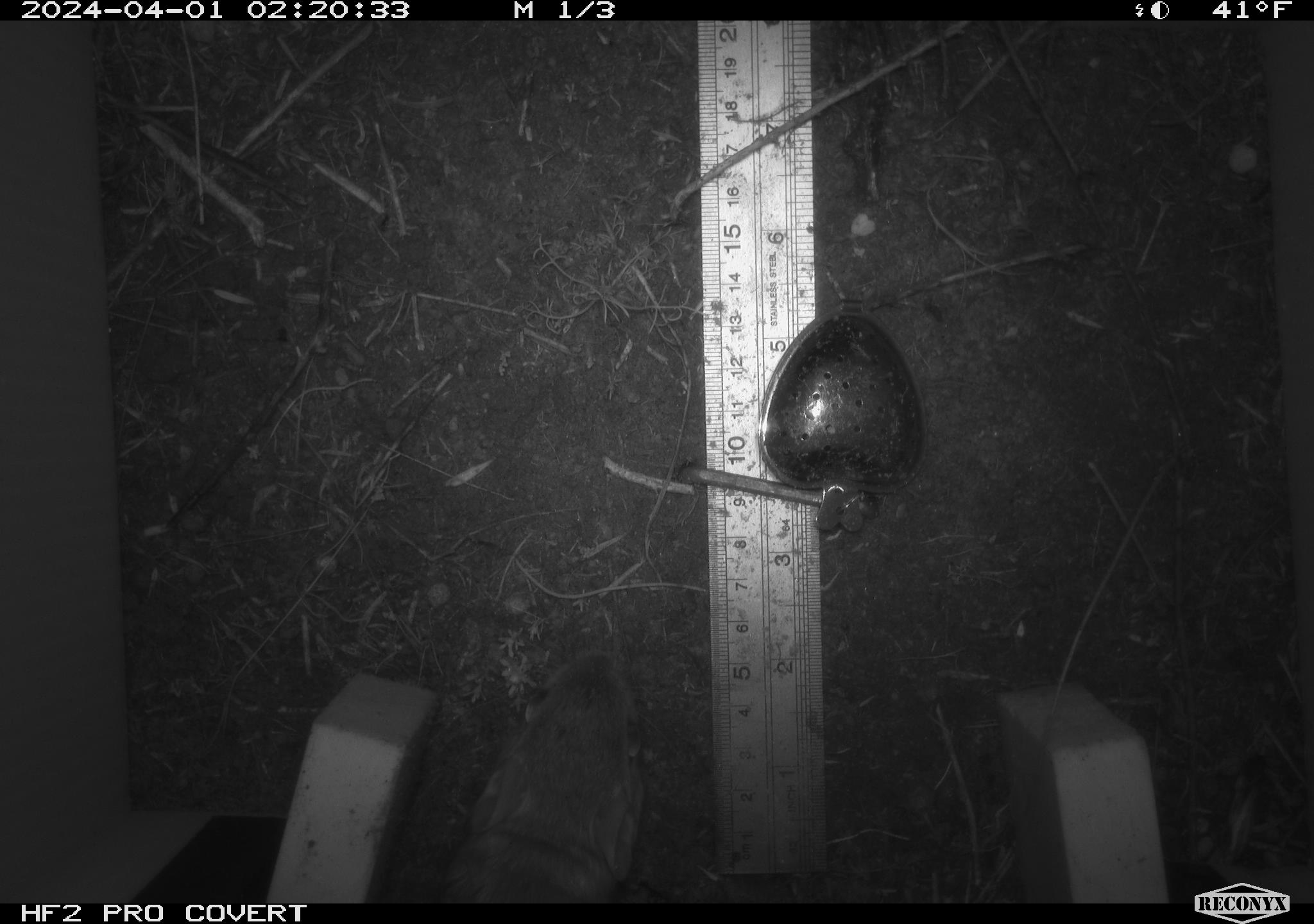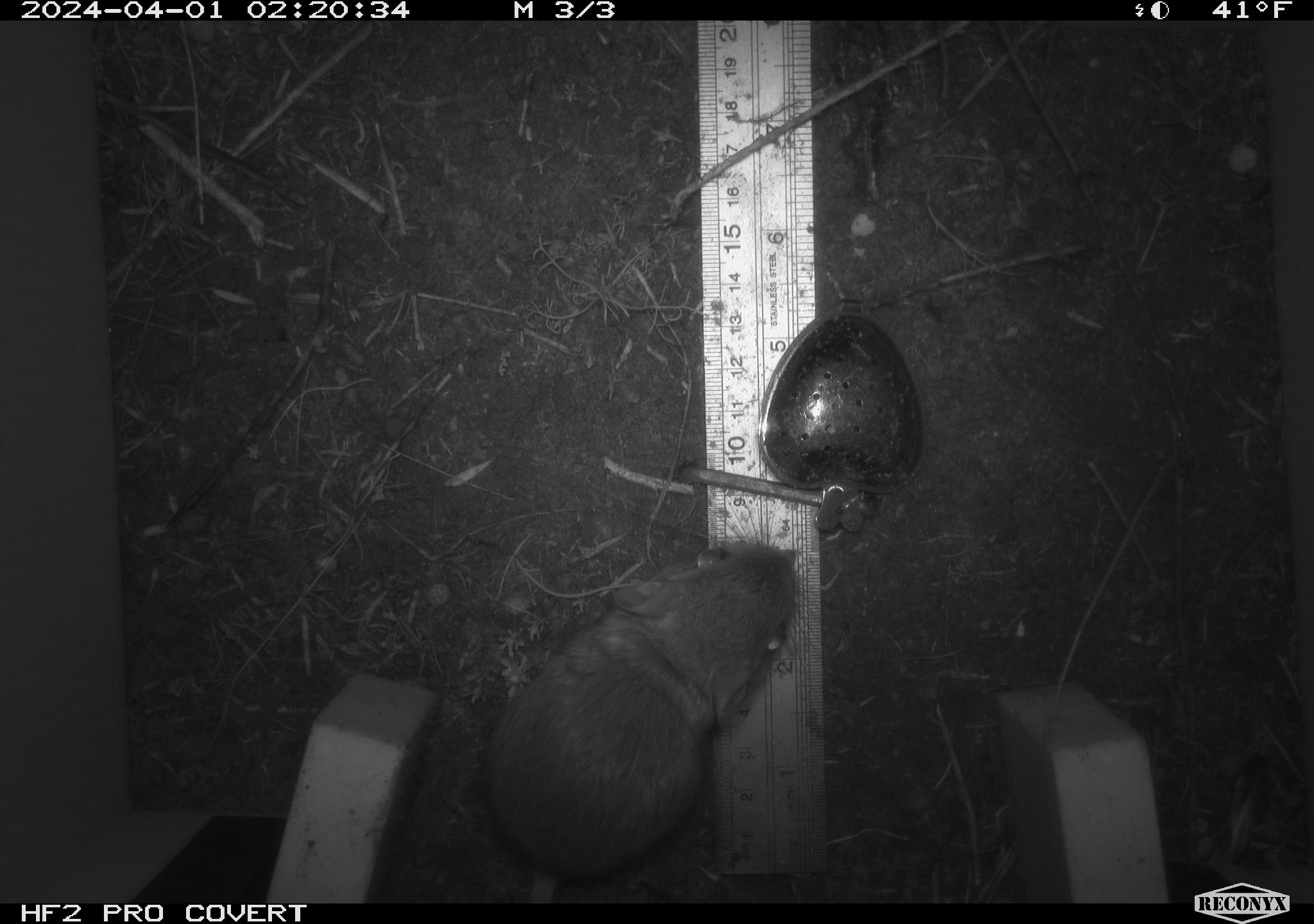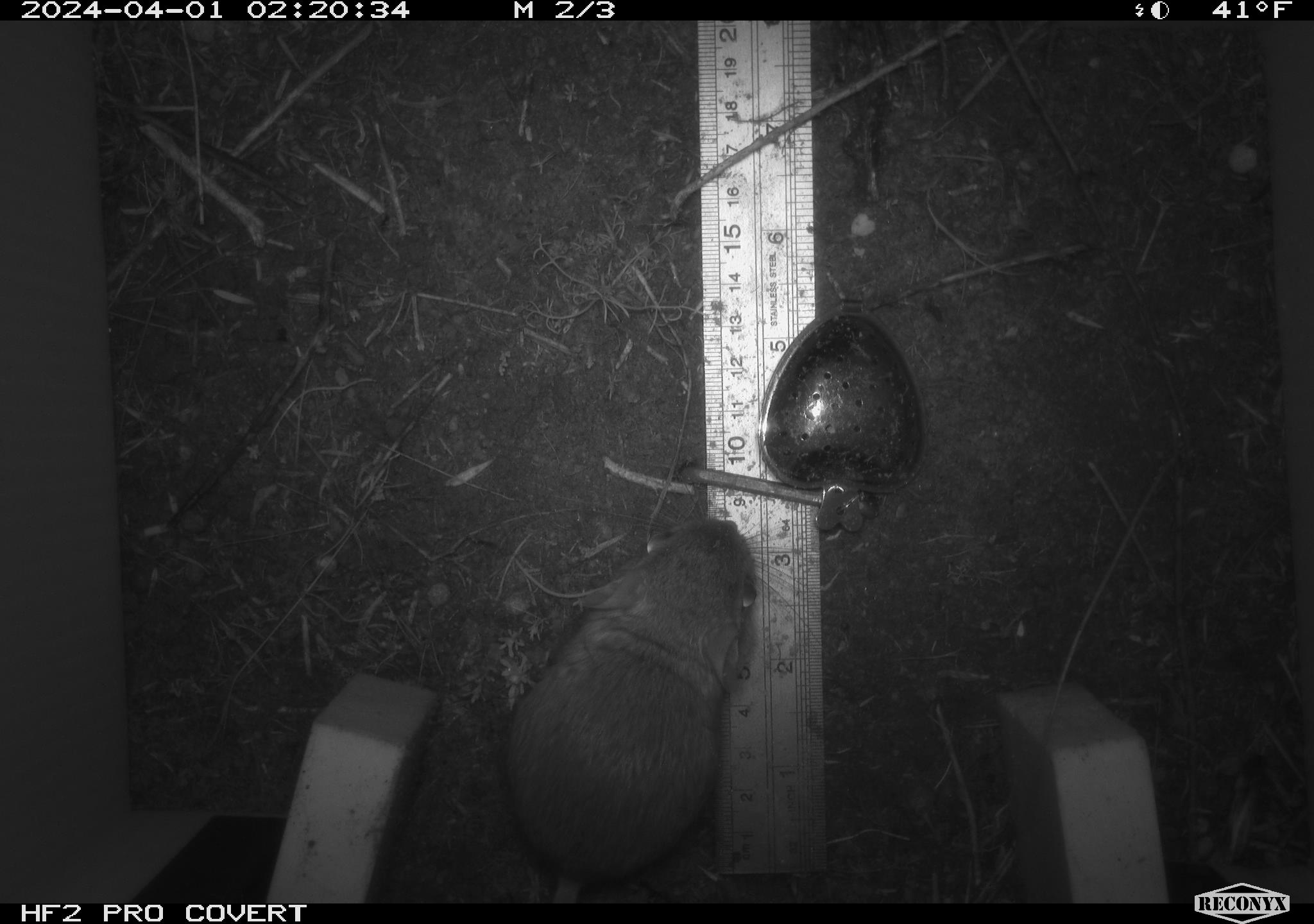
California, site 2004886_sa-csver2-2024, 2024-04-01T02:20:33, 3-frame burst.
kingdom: Animalia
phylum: Chordata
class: Mammalia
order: Rodentia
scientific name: Rodentia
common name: rodent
Rodent (Rodentia).